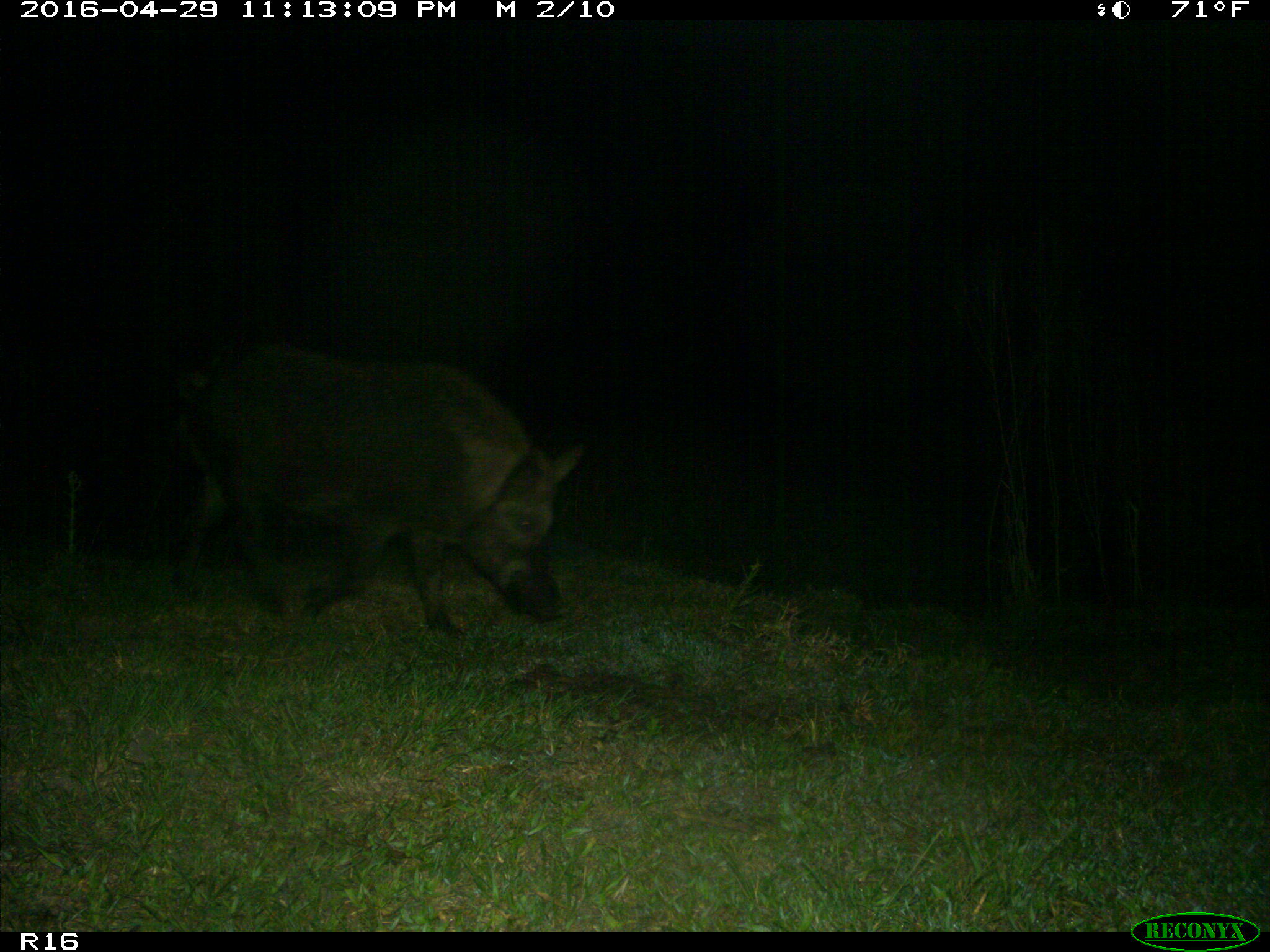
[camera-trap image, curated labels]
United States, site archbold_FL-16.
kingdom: Animalia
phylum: Chordata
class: Mammalia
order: Artiodactyla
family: Suidae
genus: Sus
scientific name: Sus scrofa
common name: wild boar